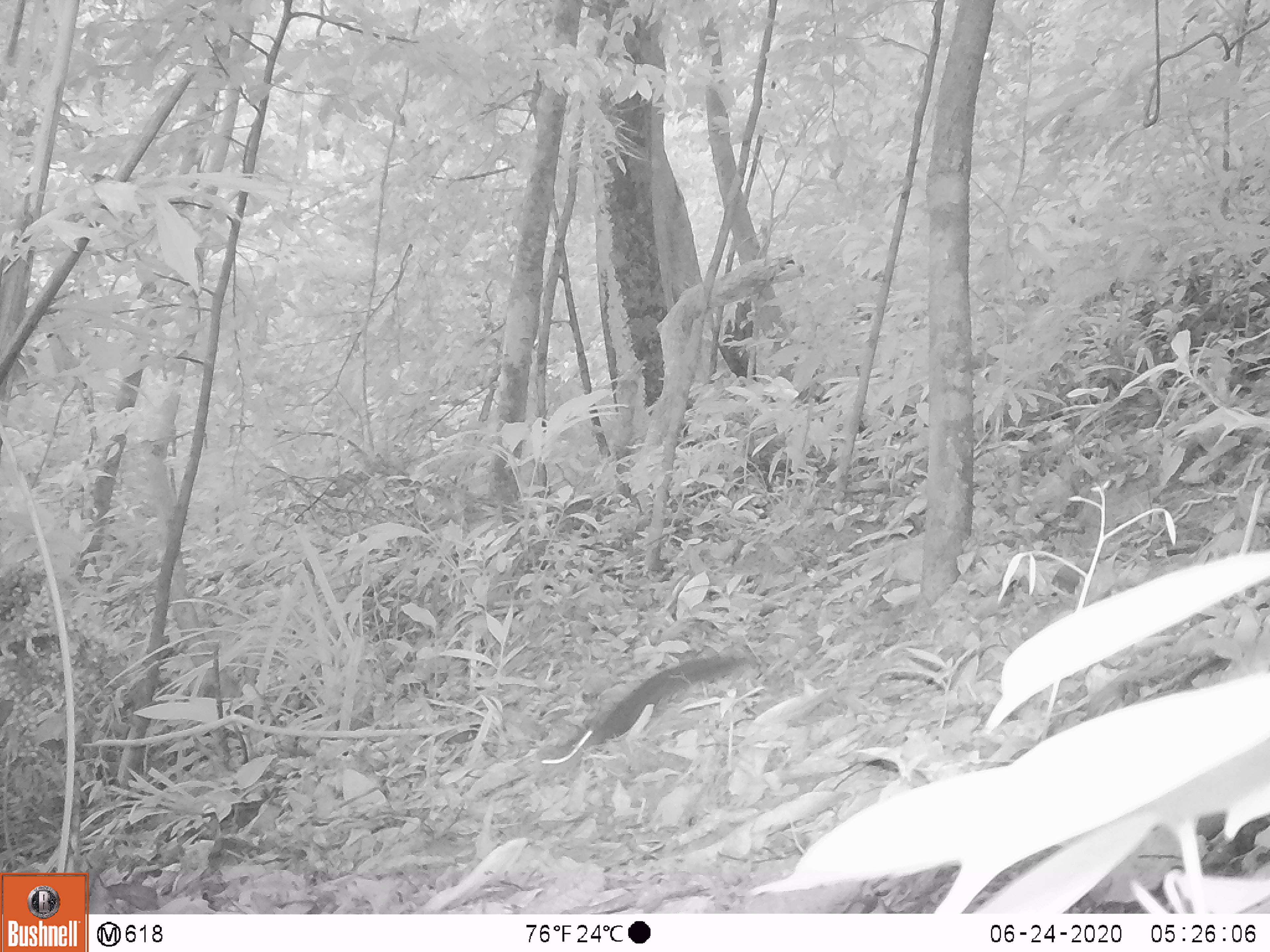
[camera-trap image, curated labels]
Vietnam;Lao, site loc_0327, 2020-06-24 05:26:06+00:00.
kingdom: Animalia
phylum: Chordata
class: Mammalia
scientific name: Mammalia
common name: mammal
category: unidentified small mammal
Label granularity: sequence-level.